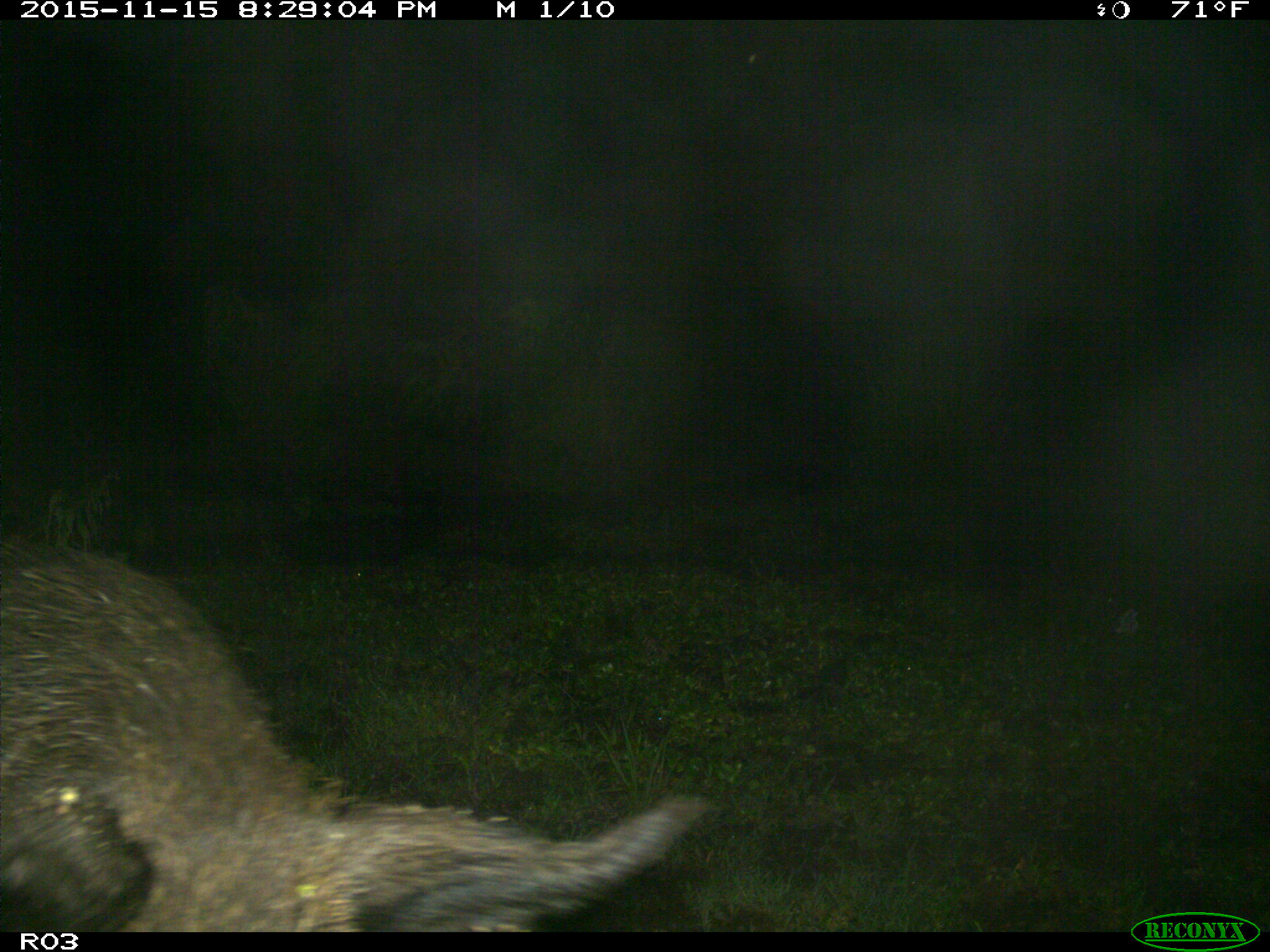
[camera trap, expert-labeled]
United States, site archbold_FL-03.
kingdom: Animalia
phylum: Chordata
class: Mammalia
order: Artiodactyla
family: Suidae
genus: Sus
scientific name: Sus scrofa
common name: wild boar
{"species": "Sus scrofa (wild boar)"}